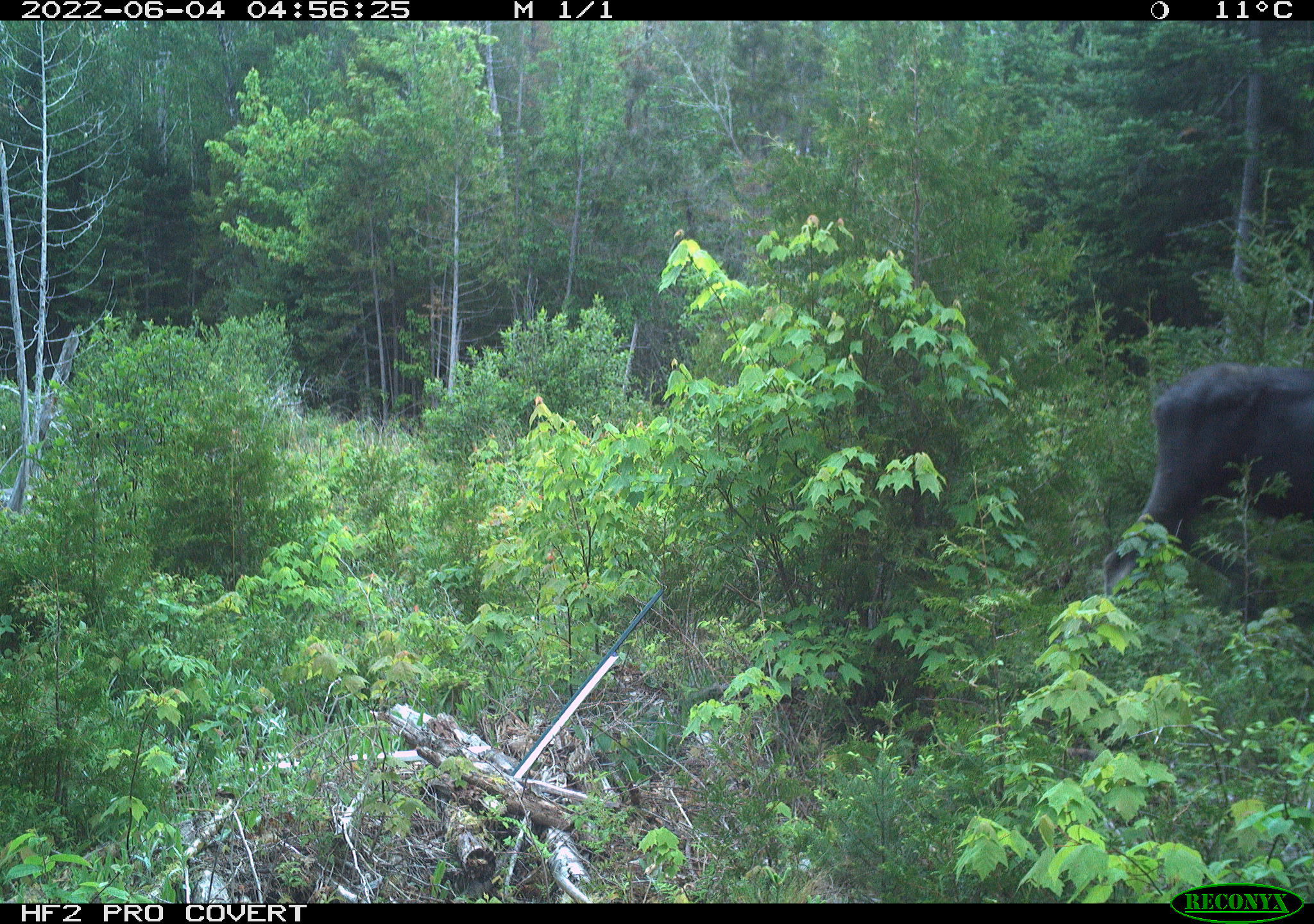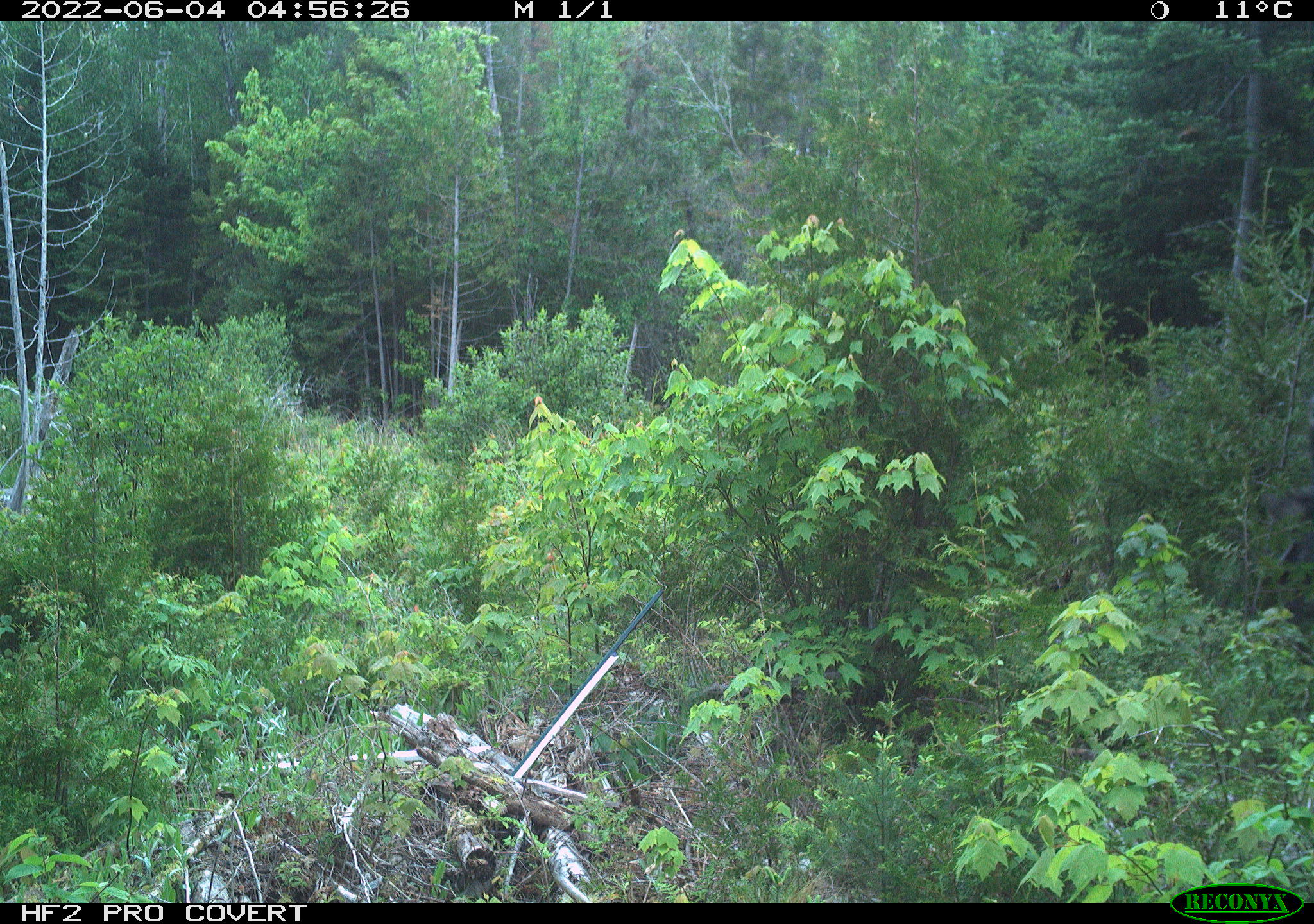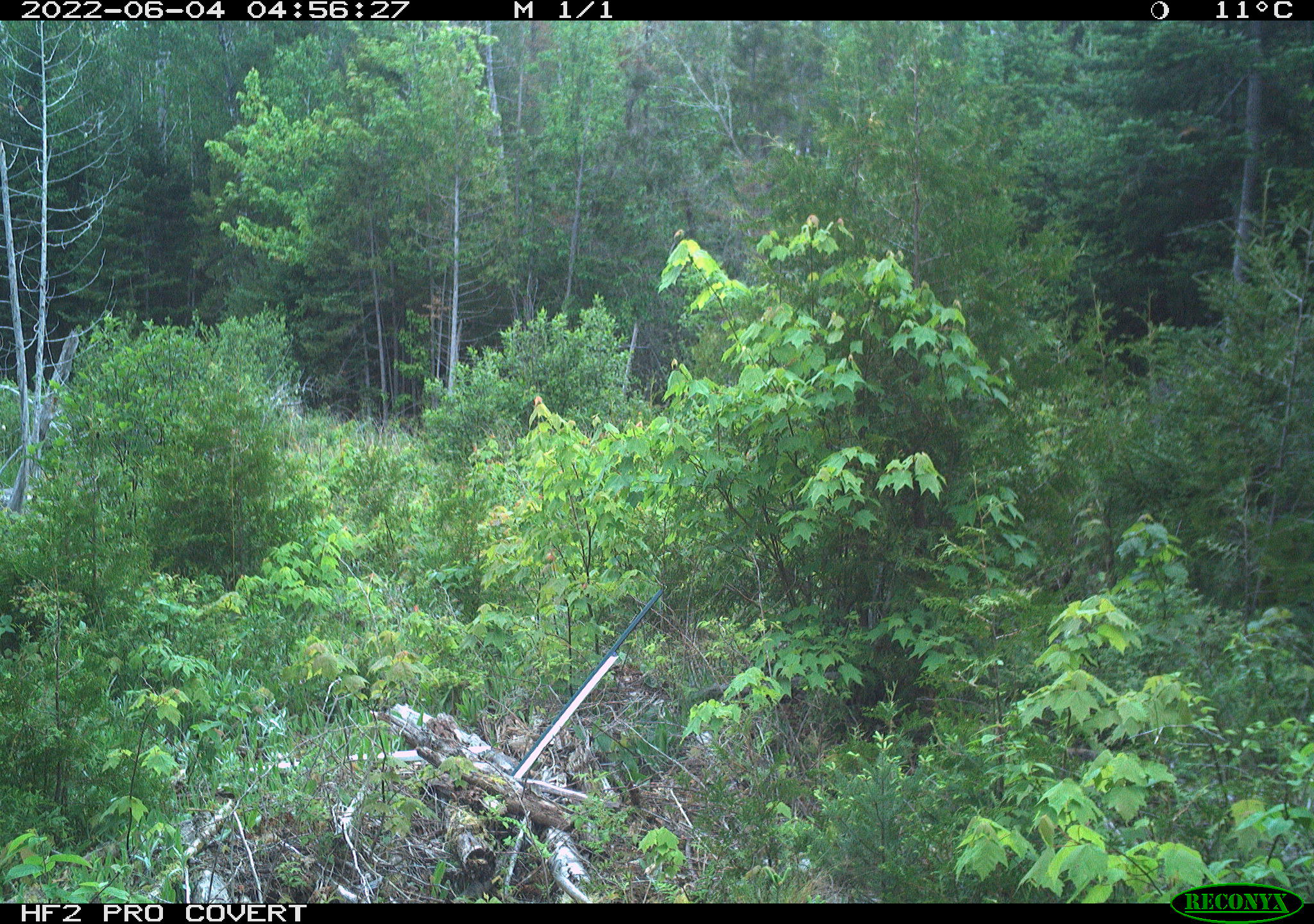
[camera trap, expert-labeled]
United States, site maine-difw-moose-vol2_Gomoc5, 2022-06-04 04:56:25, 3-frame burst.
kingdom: Animalia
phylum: Chordata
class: Mammalia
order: Artiodactyla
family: Cervidae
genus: Alces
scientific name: Alces alces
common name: moose